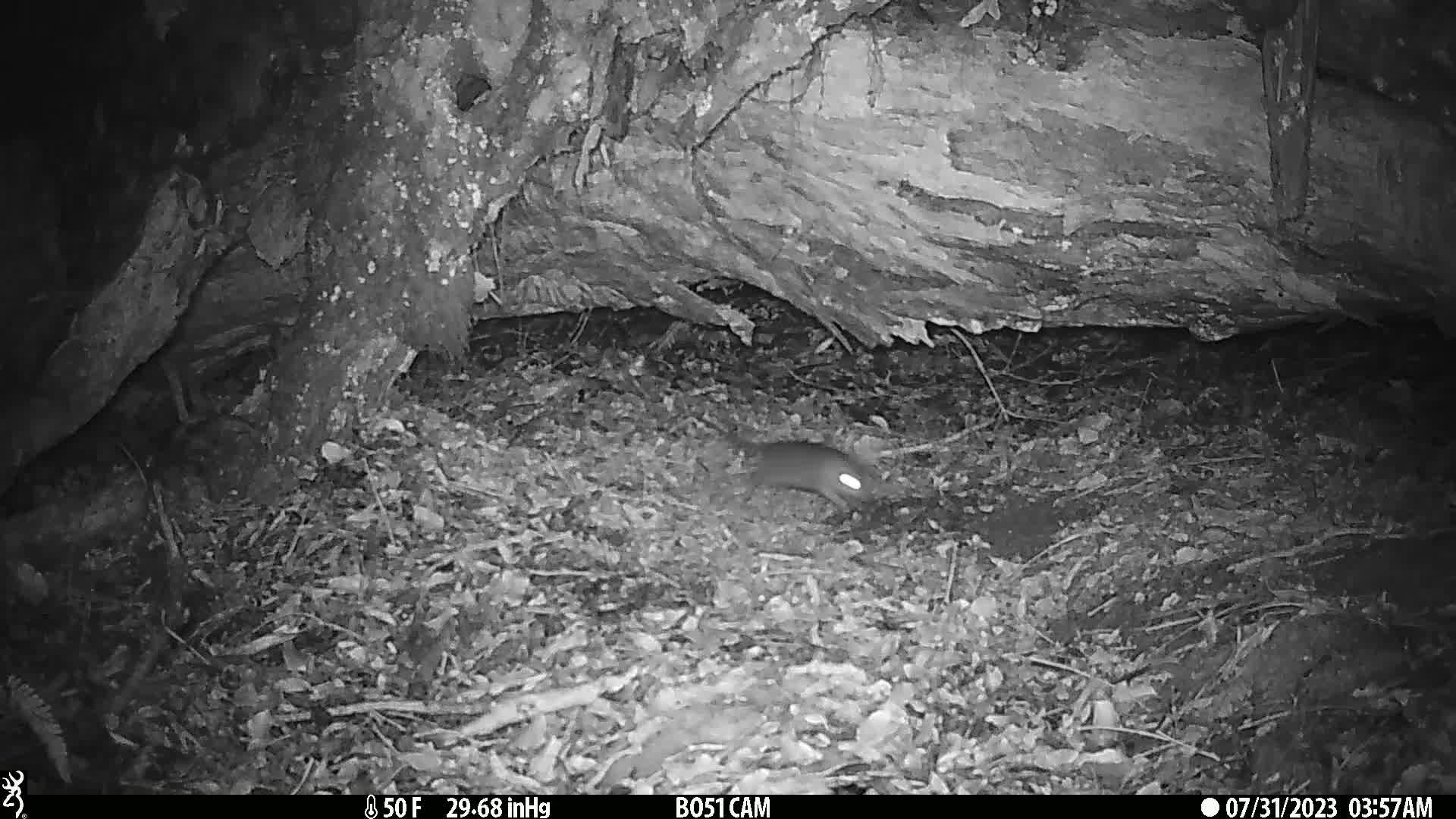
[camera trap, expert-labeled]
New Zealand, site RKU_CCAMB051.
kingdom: Animalia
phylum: Chordata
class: Mammalia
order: Rodentia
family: Muridae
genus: Rattus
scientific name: Rattus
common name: rat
Rat (Rattus).